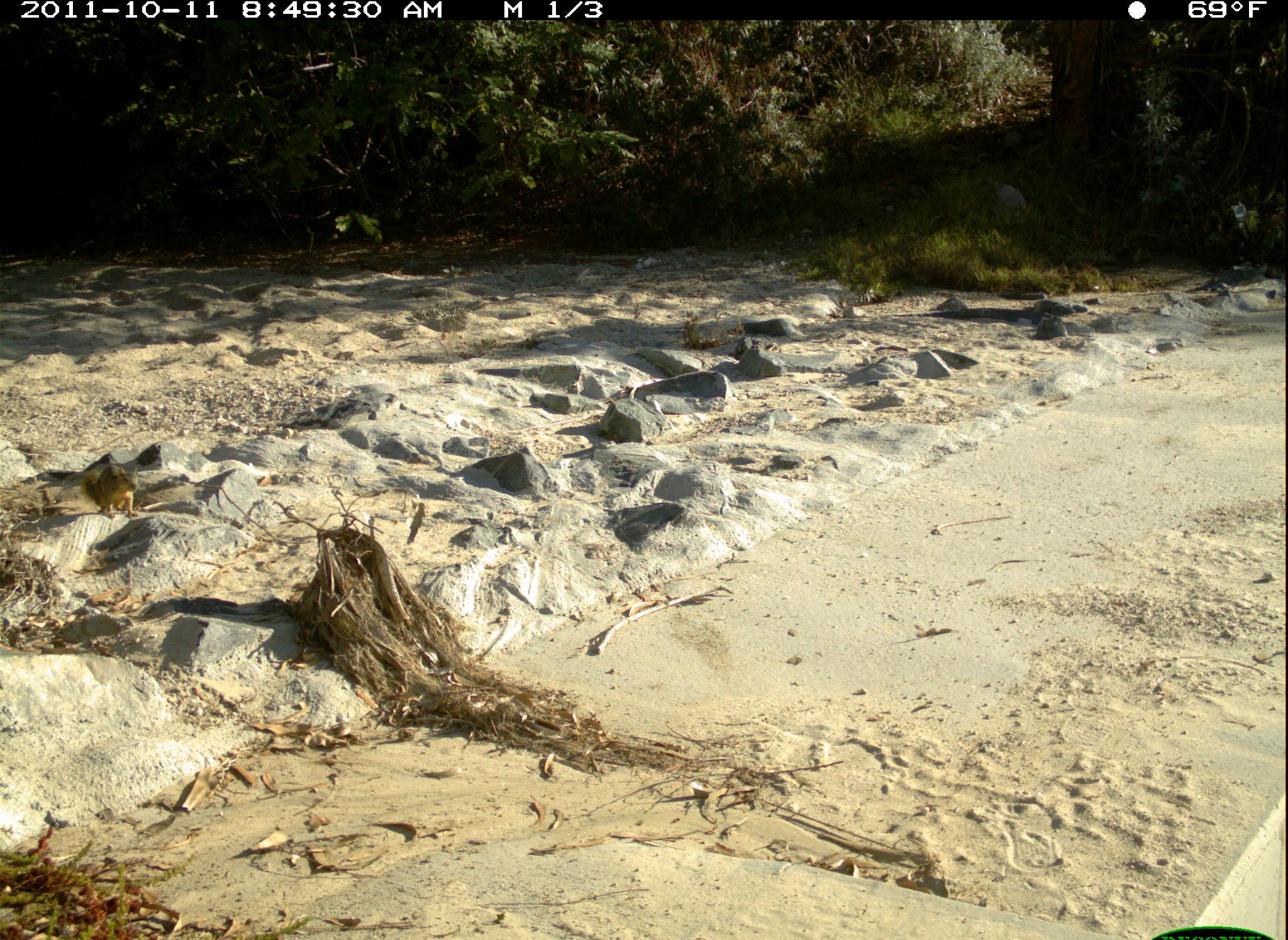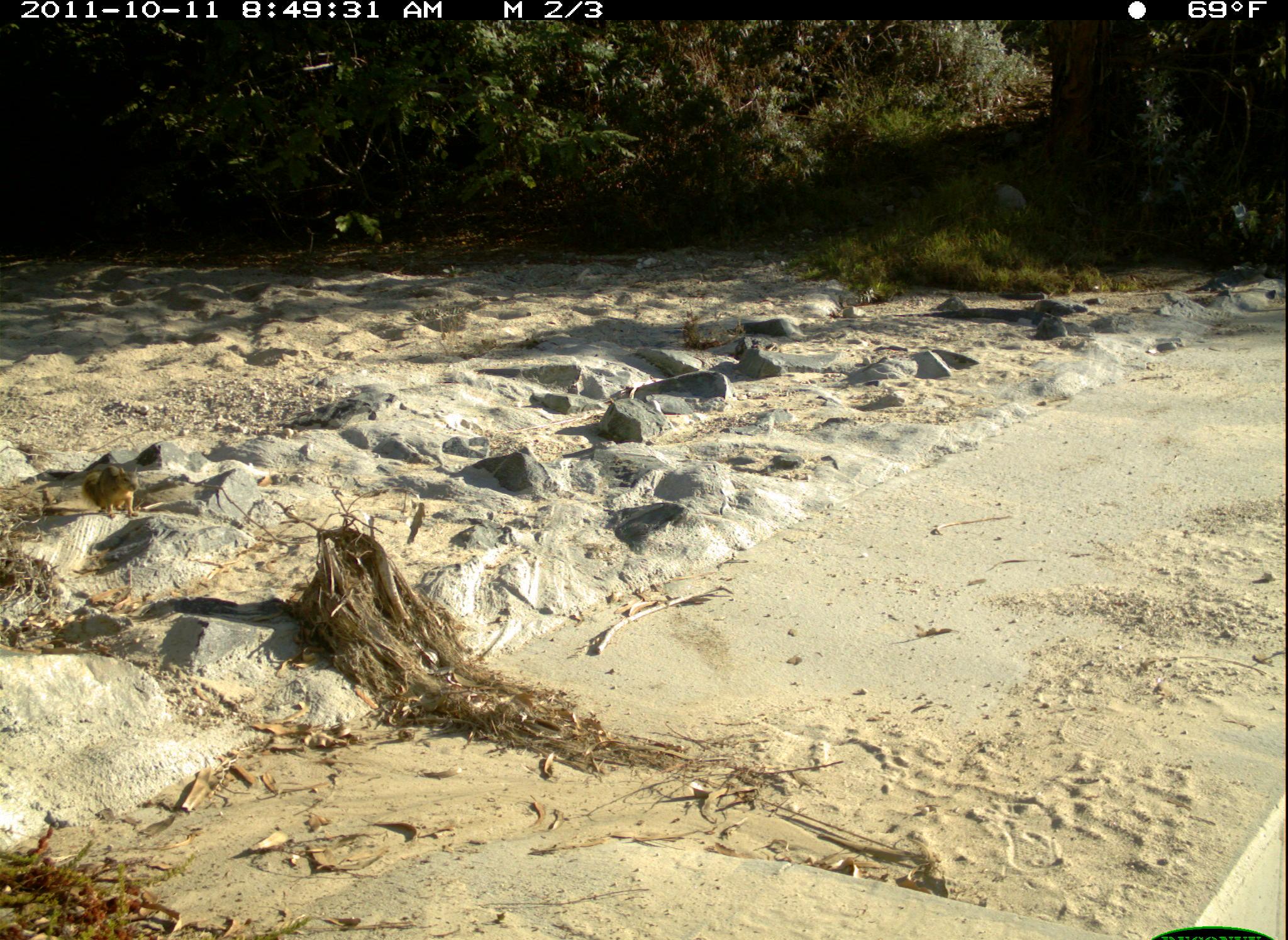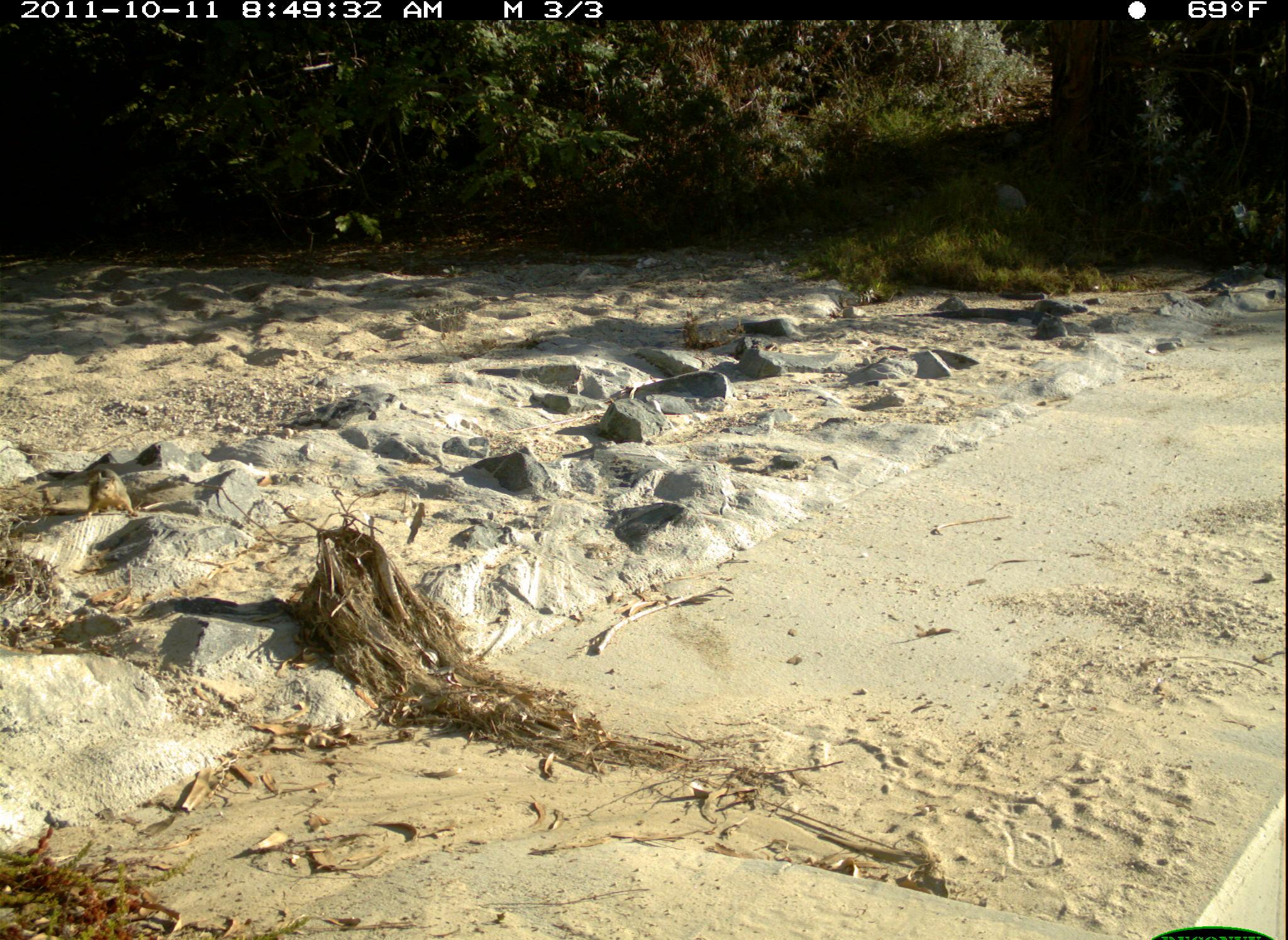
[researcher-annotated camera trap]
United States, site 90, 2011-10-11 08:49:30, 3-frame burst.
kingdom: Animalia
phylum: Chordata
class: Mammalia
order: Rodentia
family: Sciuridae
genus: Sciurus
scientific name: Sciurus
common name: squirrel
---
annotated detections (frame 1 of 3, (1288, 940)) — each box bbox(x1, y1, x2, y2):
squirrel: bbox(79, 454, 150, 523)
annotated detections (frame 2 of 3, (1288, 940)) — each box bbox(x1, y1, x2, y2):
squirrel: bbox(69, 454, 150, 522)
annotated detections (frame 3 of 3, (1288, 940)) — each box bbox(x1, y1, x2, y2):
squirrel: bbox(64, 453, 148, 536)